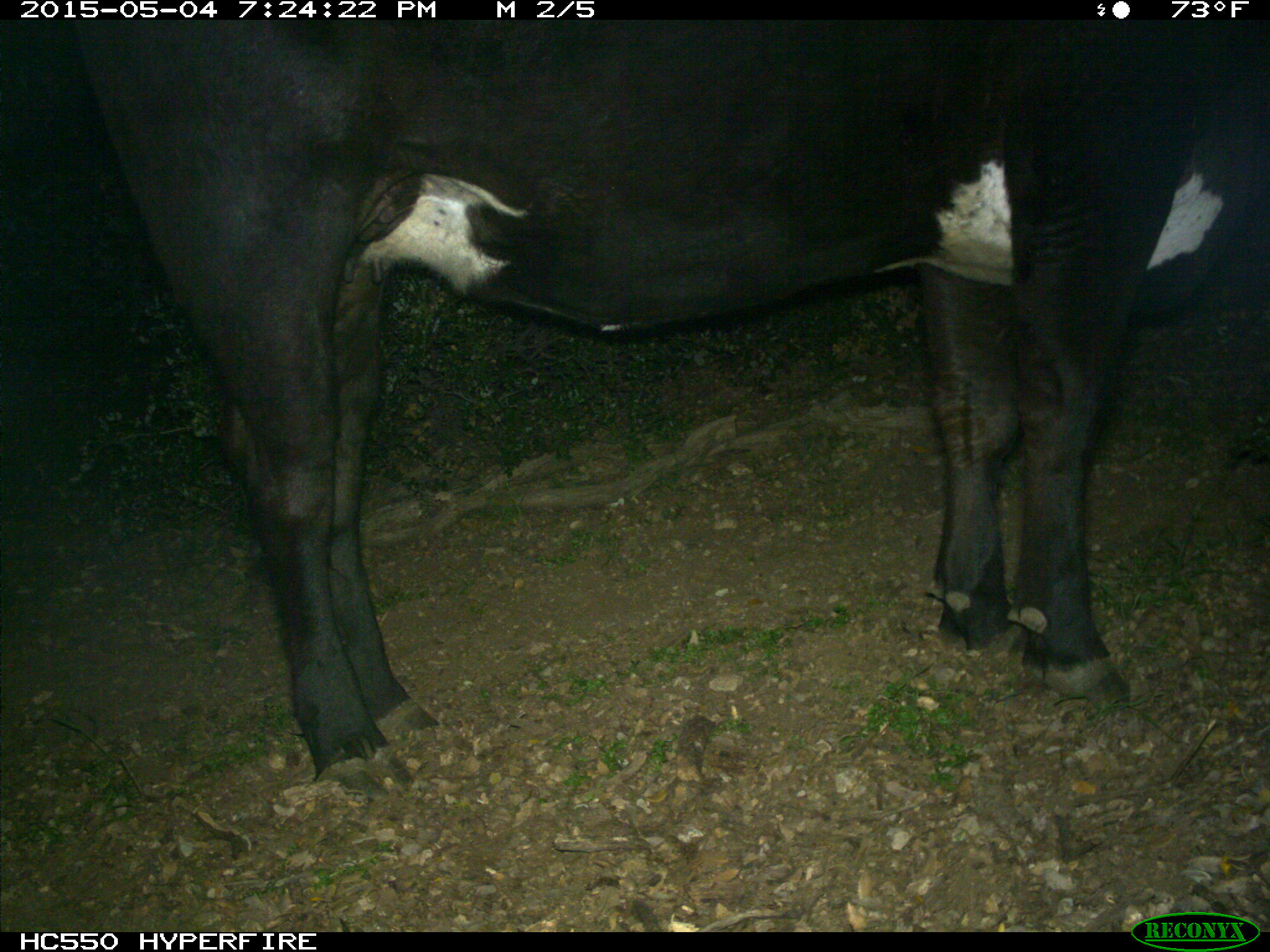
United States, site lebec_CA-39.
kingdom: Animalia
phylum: Chordata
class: Mammalia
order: Artiodactyla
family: Bovidae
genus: Bos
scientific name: Bos taurus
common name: domestic cow